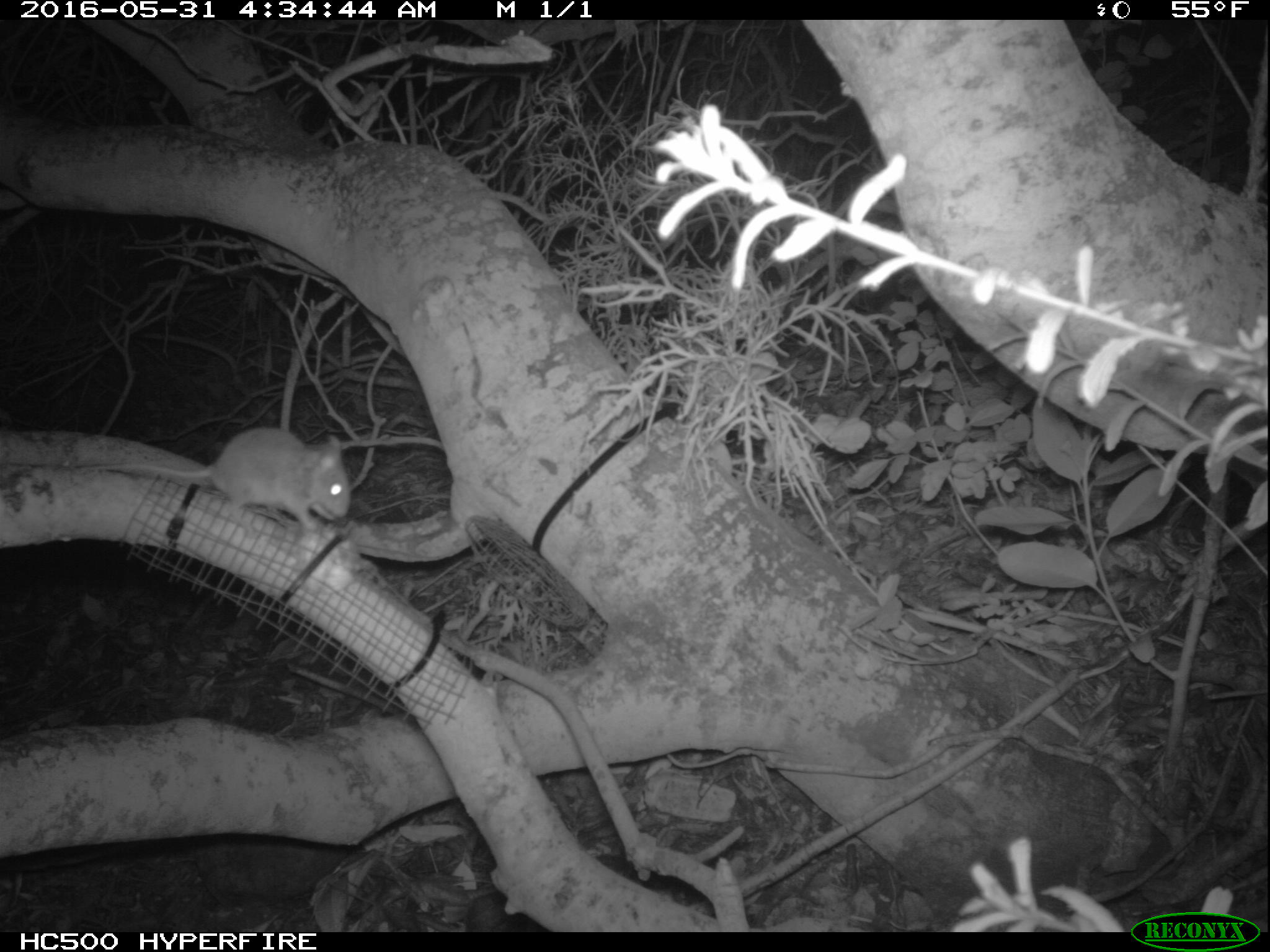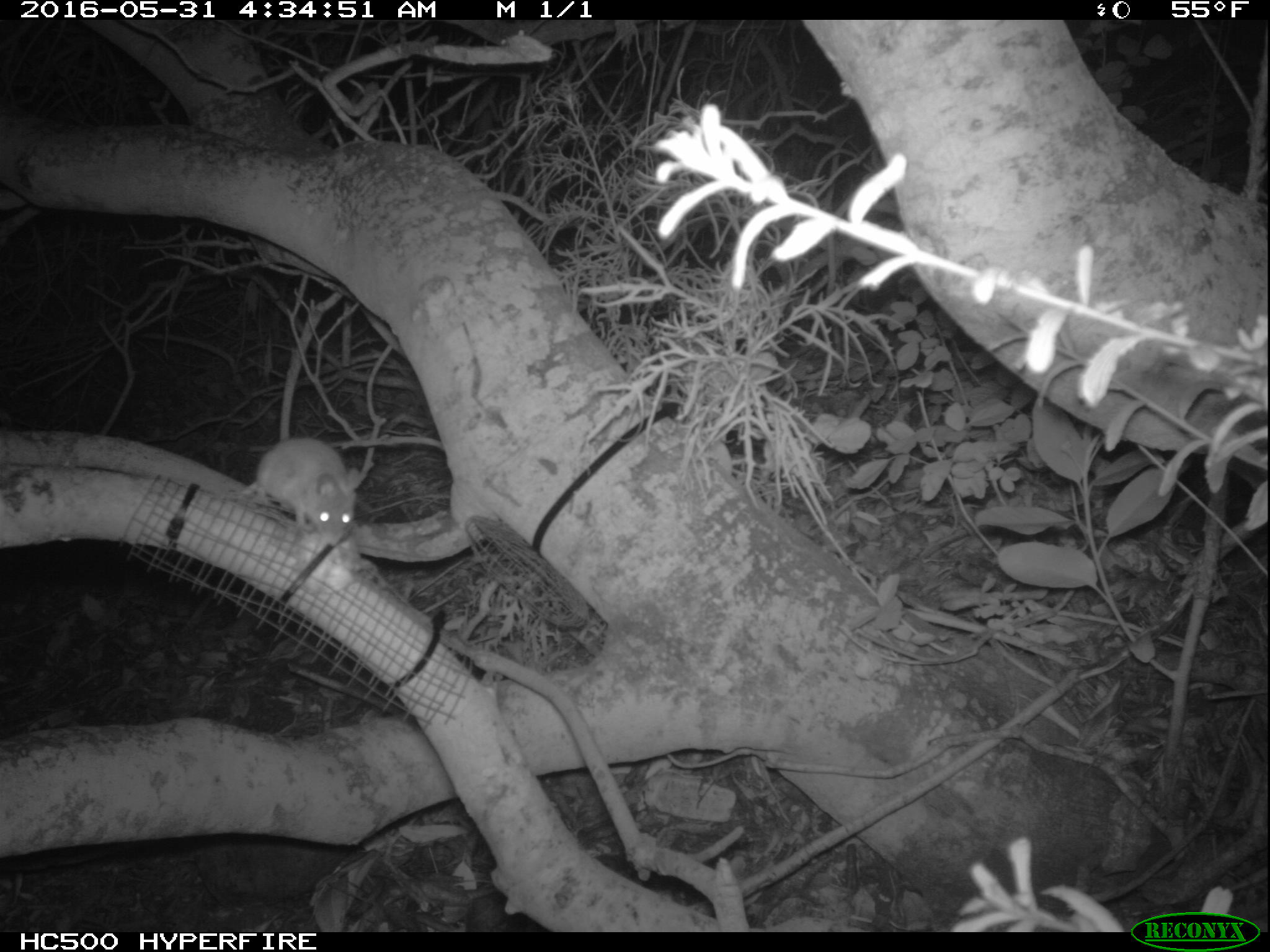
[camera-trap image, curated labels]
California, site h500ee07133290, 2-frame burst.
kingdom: Animalia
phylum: Chordata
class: Mammalia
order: Rodentia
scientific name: Rodentia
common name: rodent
Rodent (Rodentia).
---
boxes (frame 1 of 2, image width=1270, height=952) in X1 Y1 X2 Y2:
rodent: 89 426 350 531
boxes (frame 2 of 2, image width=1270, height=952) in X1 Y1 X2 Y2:
rodent: 240 438 360 544